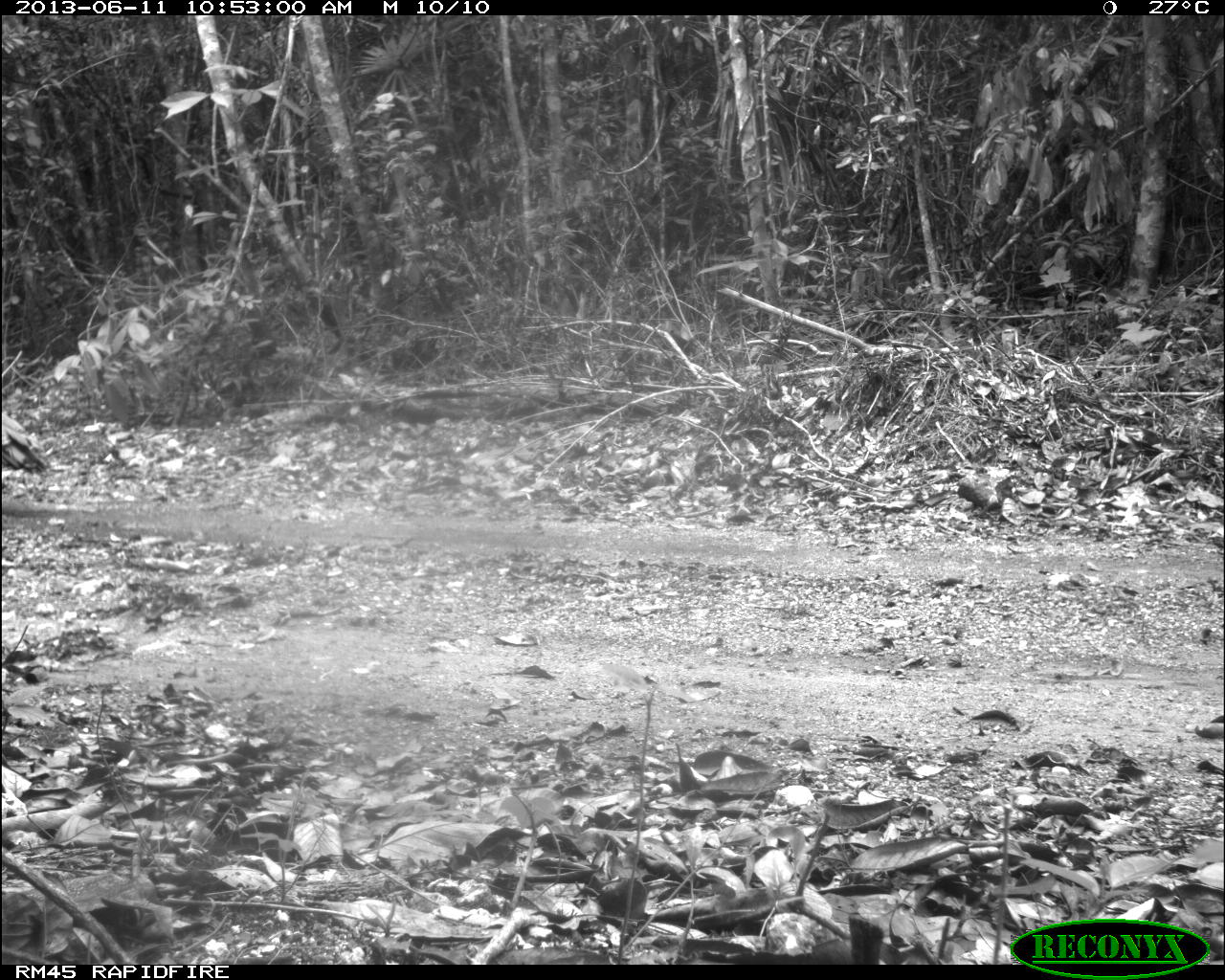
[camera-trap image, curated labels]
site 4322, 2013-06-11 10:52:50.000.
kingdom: Animalia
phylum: Chordata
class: Aves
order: Galliformes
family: Phasianidae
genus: Meleagris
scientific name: Meleagris ocellata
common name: ocellated turkey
Meleagris ocellata (ocellated turkey), count 1, sex male.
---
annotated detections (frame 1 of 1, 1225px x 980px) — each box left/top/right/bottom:
meleagris ocellata: 2/409/54/479